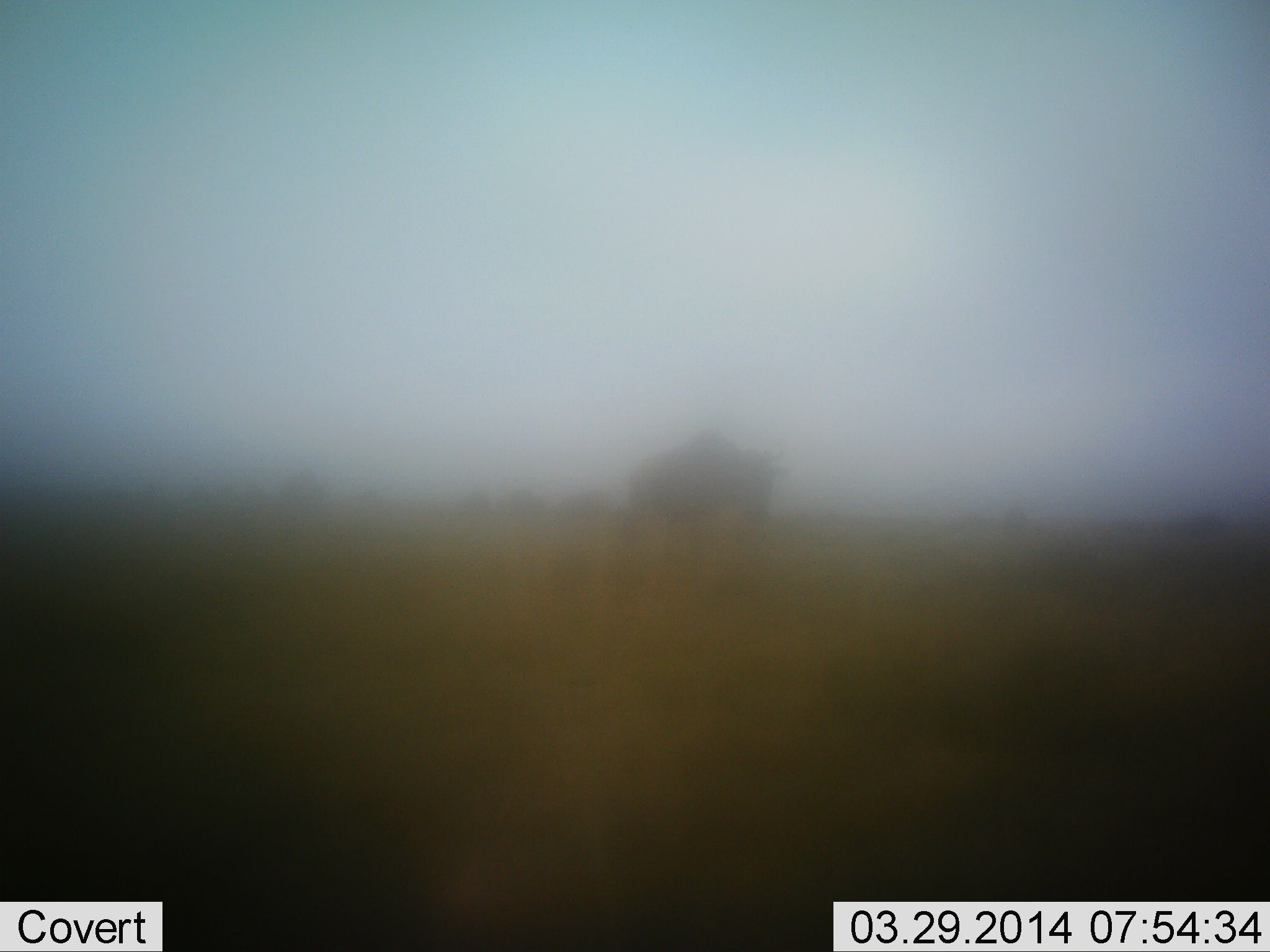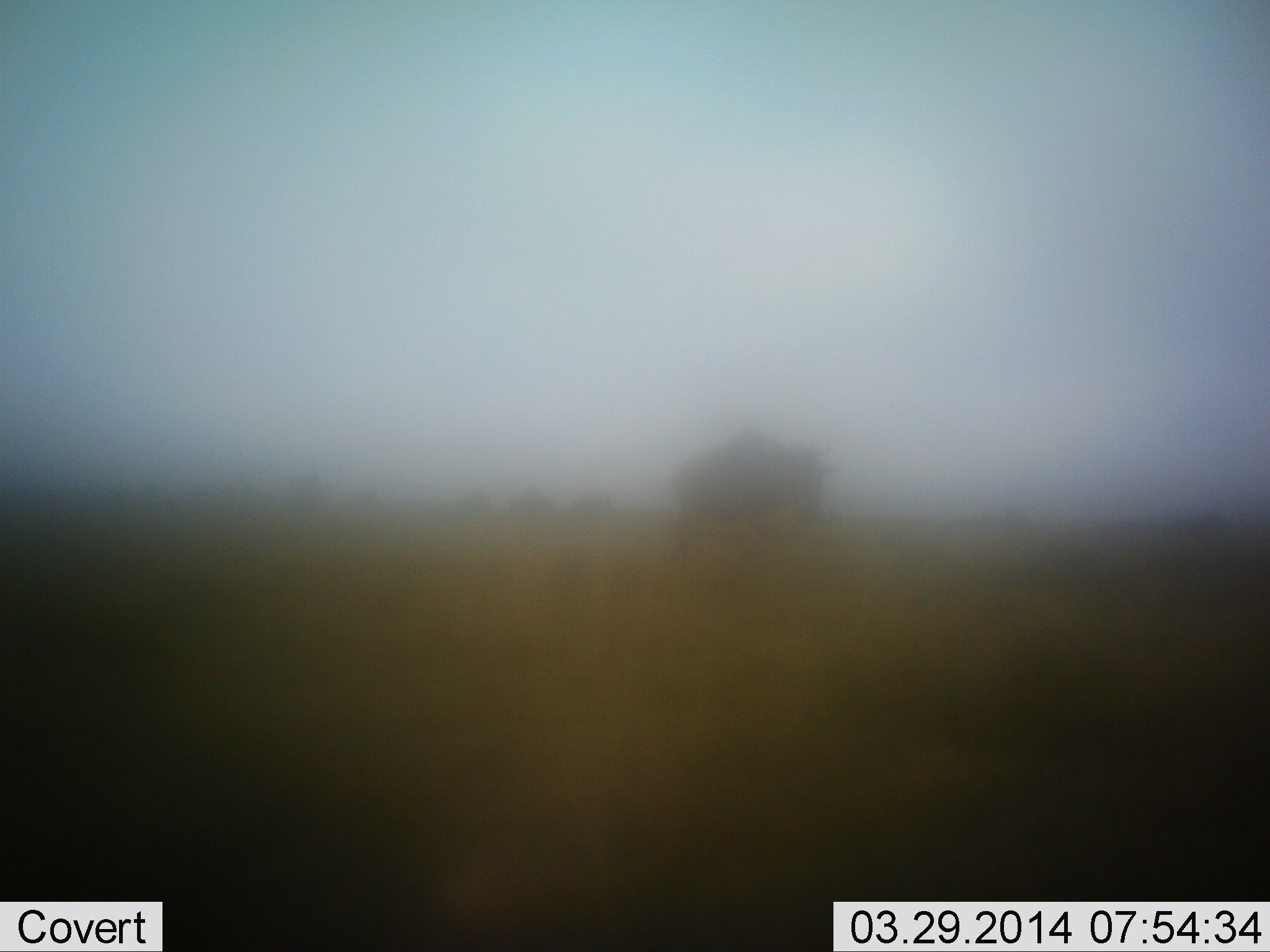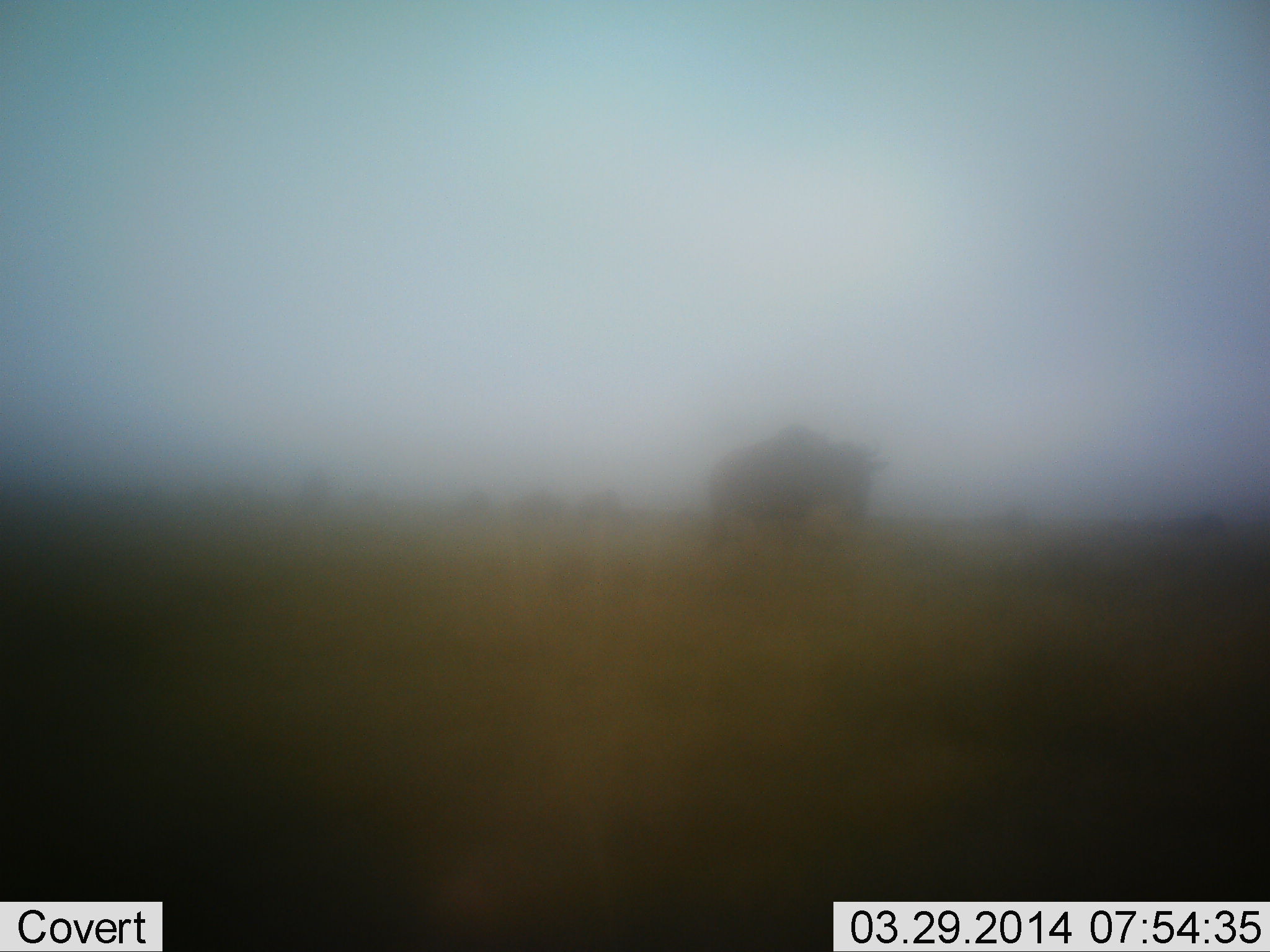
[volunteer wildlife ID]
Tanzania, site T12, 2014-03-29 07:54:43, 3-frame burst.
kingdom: Animalia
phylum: Chordata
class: Mammalia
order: Artiodactyla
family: Bovidae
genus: Connochaetes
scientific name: Connochaetes taurinus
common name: blue wildebeest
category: wildebeest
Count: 4.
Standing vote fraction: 10%.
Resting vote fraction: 0%.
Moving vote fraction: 100%.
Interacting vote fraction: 0%.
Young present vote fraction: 0%.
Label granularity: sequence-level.